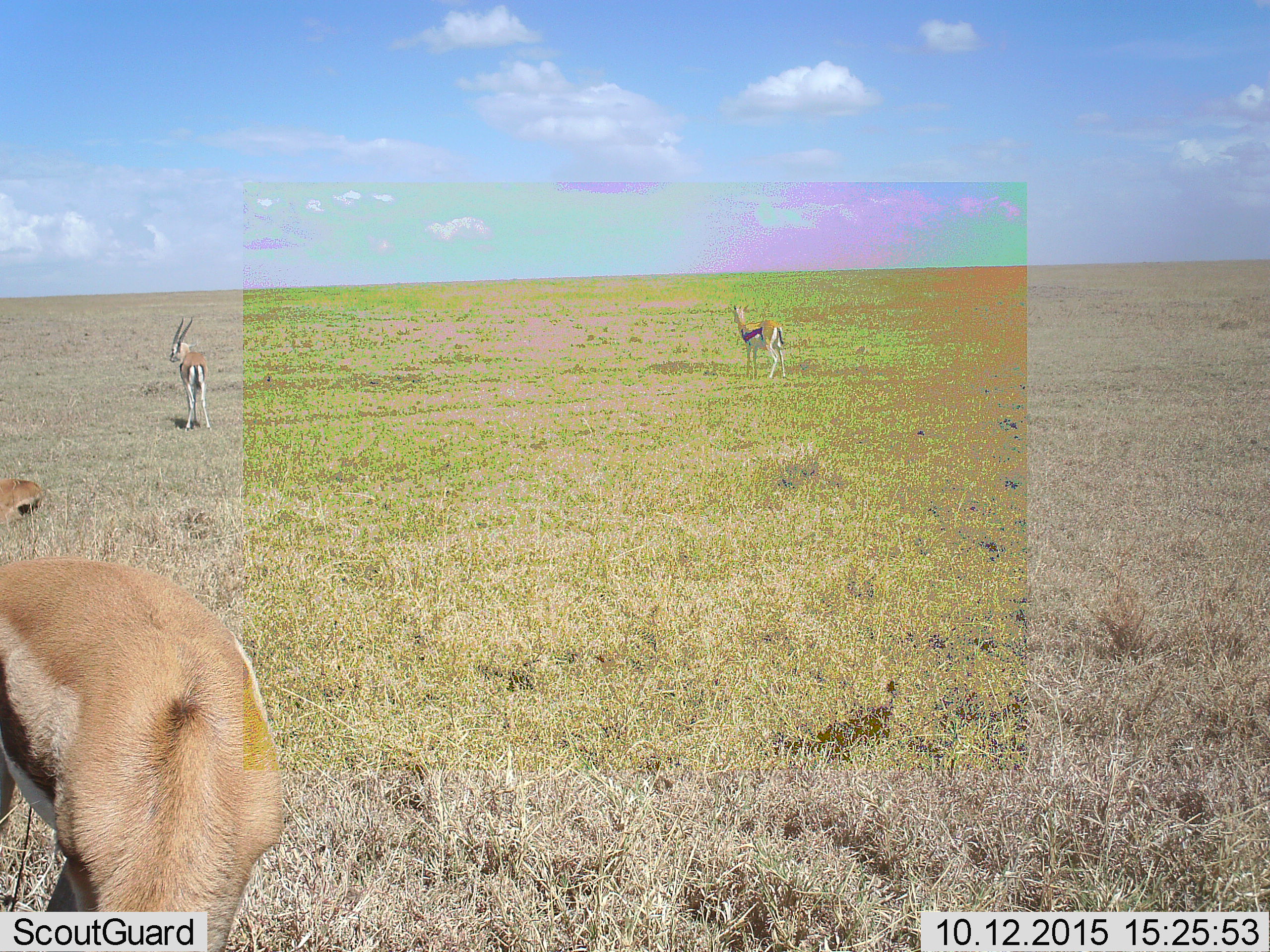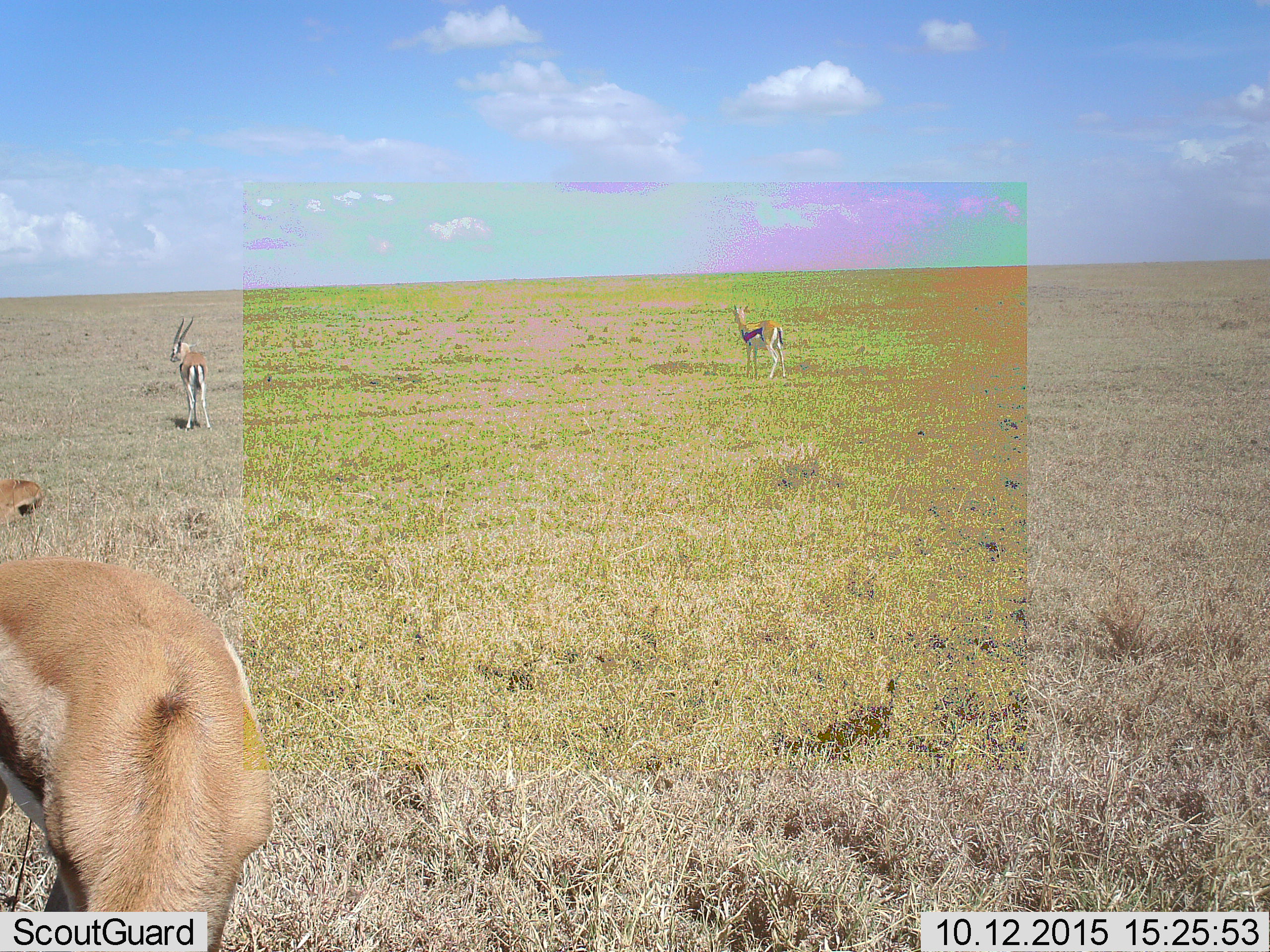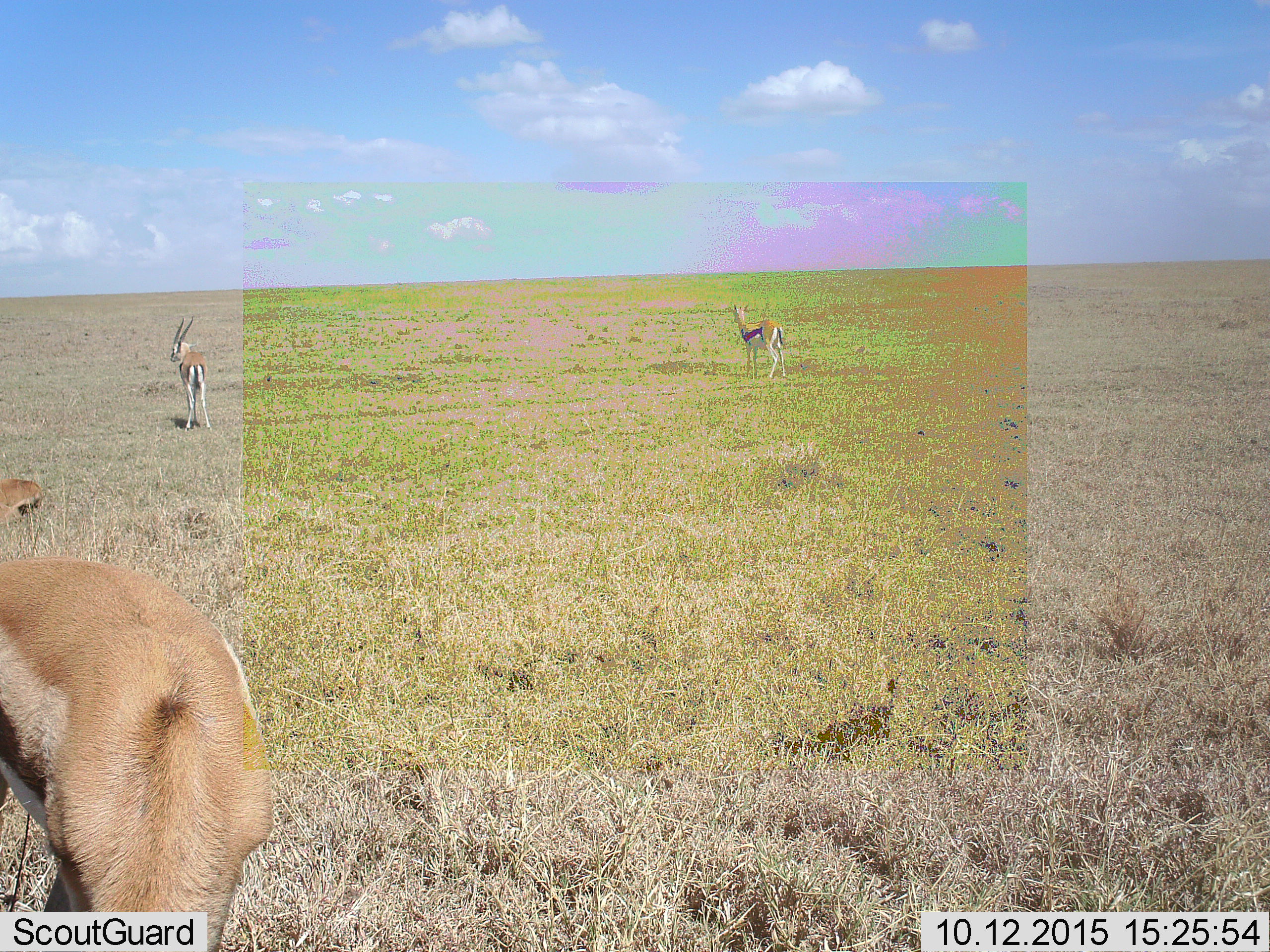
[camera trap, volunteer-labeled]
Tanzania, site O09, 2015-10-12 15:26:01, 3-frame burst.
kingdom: Animalia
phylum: Chordata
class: Mammalia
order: Artiodactyla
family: Bovidae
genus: Eudorcas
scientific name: Eudorcas thomsonii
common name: thomson's gazelle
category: gazellethomsons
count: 4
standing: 100%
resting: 38%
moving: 0%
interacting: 0%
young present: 0%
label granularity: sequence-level